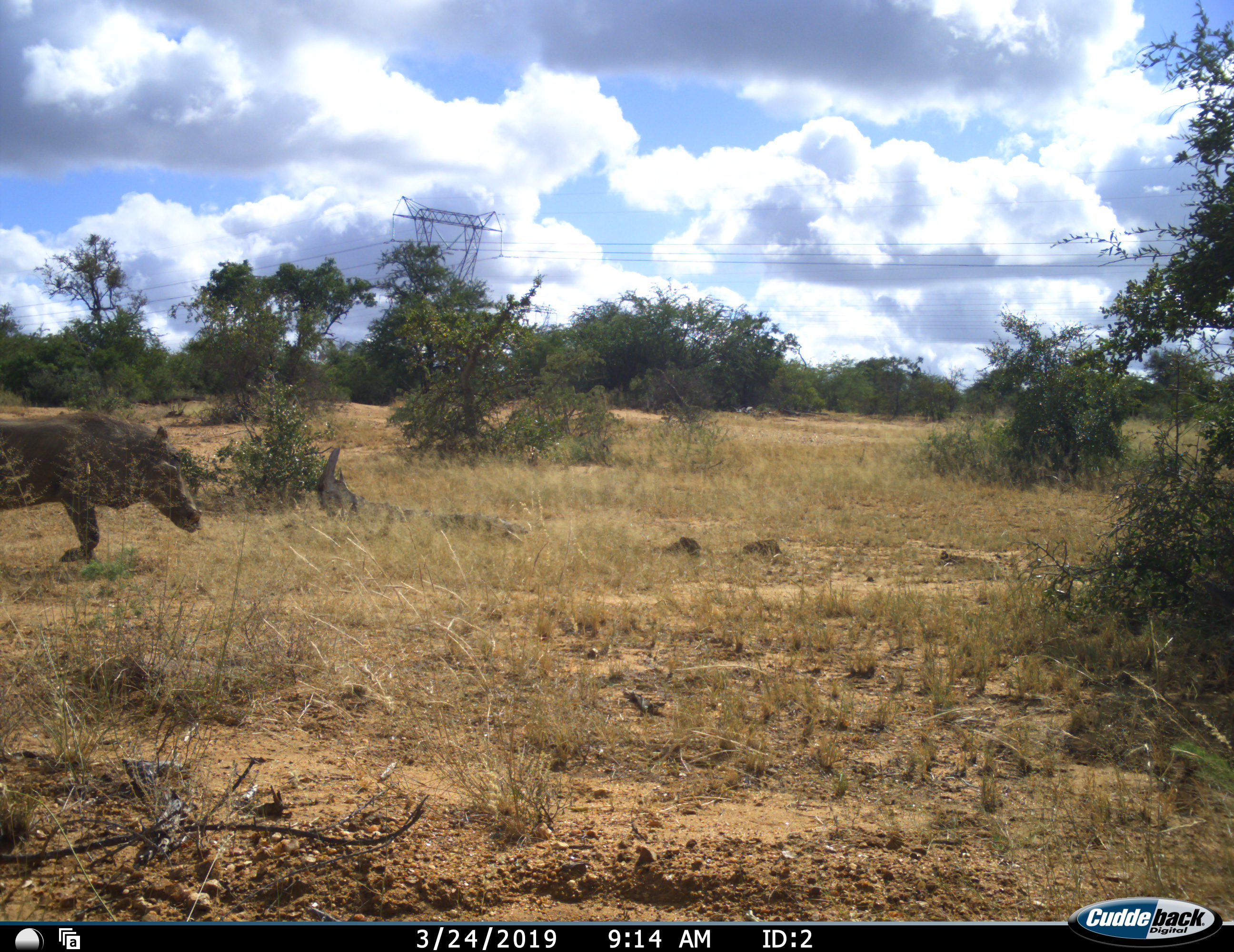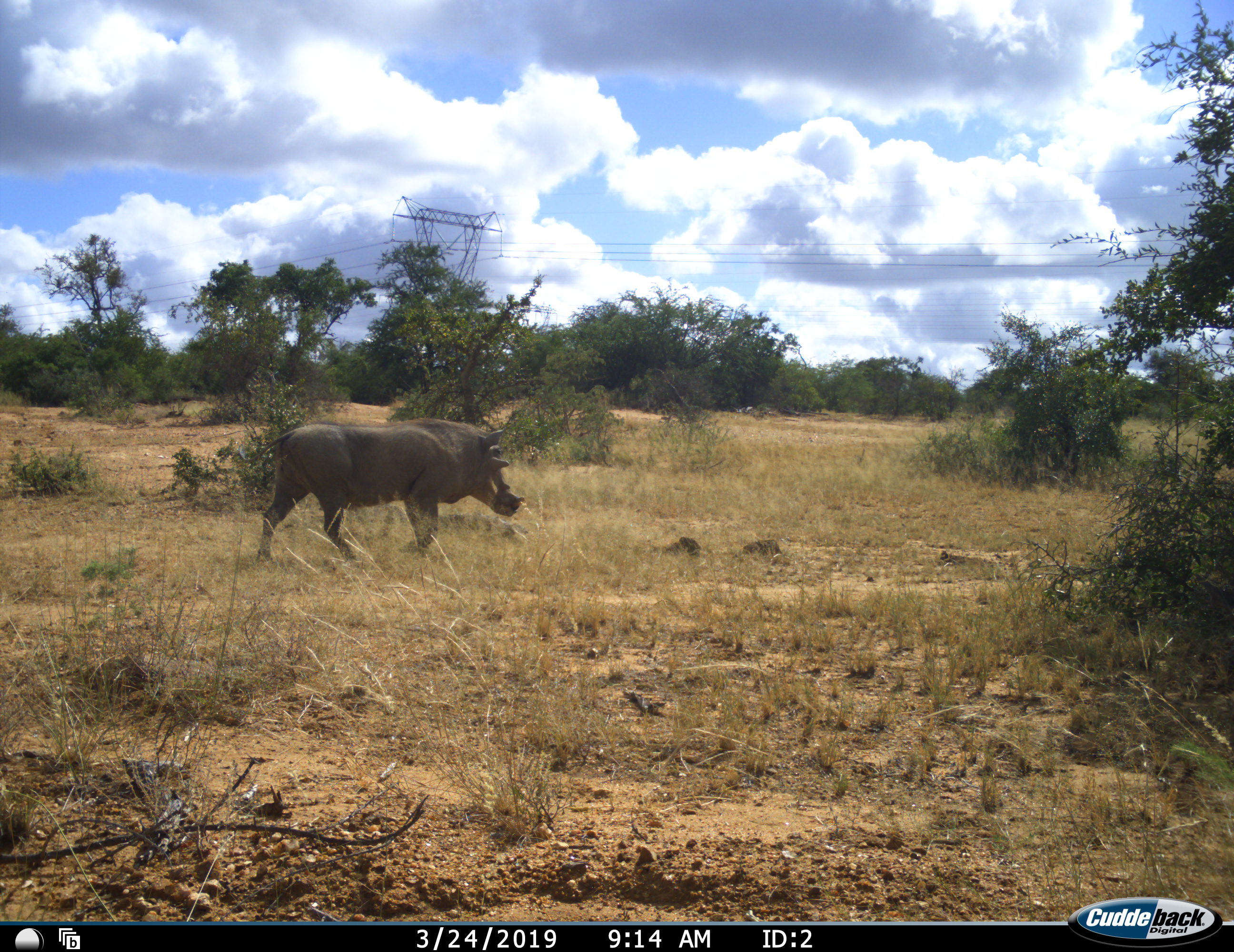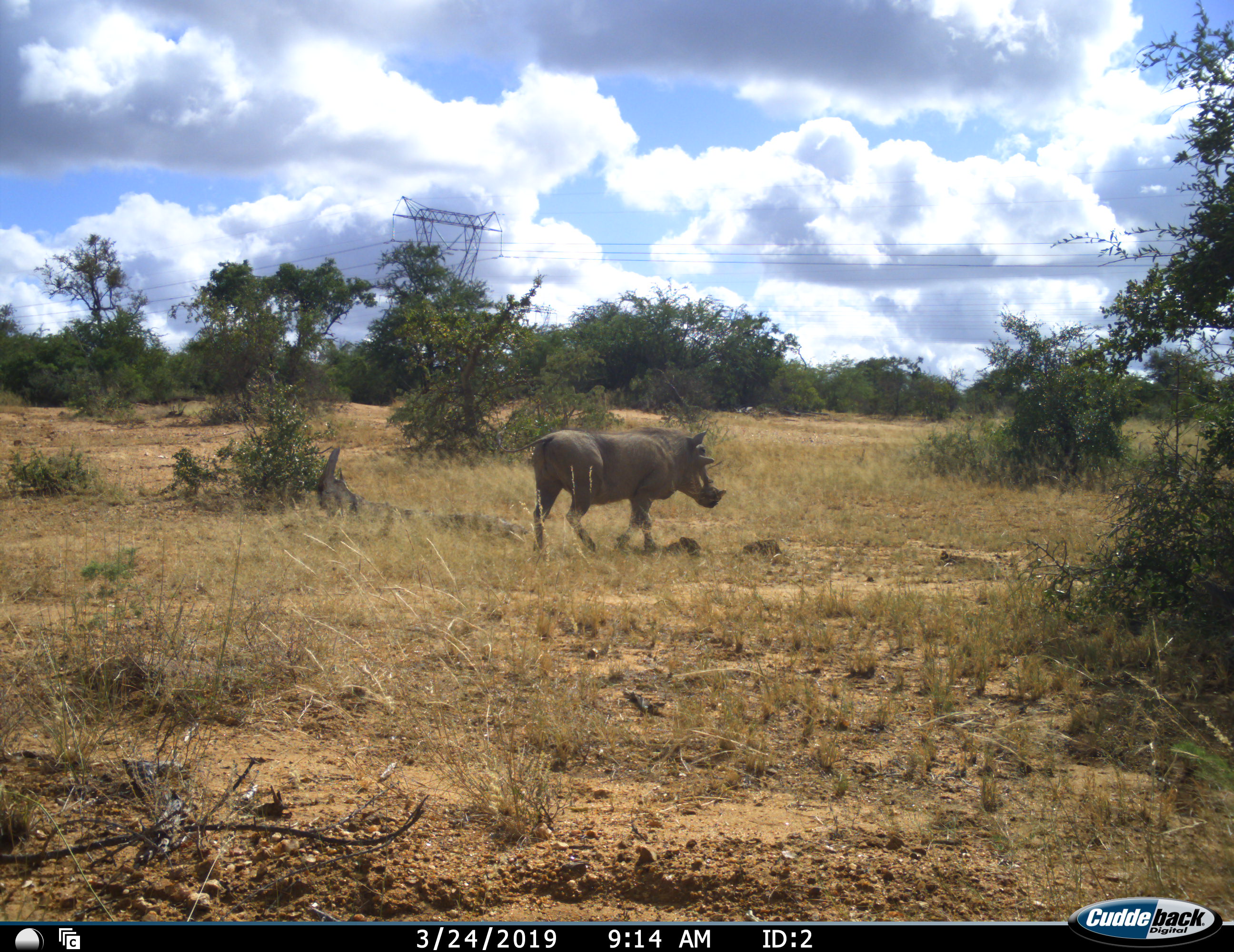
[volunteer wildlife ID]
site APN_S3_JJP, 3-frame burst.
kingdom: Animalia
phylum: Chordata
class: Mammalia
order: Artiodactyla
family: Suidae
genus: Phacochoerus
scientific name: Phacochoerus africanus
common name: warthog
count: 1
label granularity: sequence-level